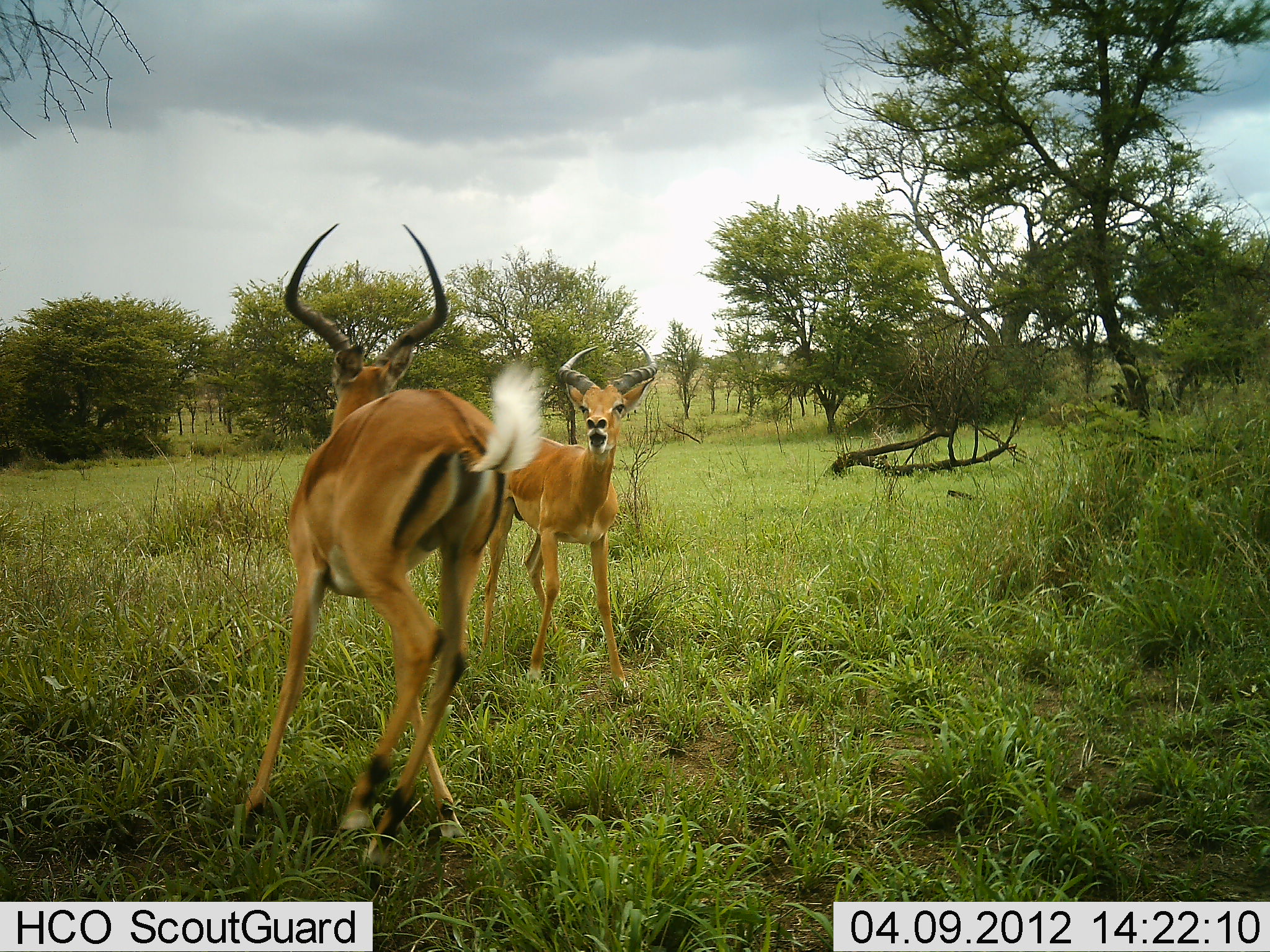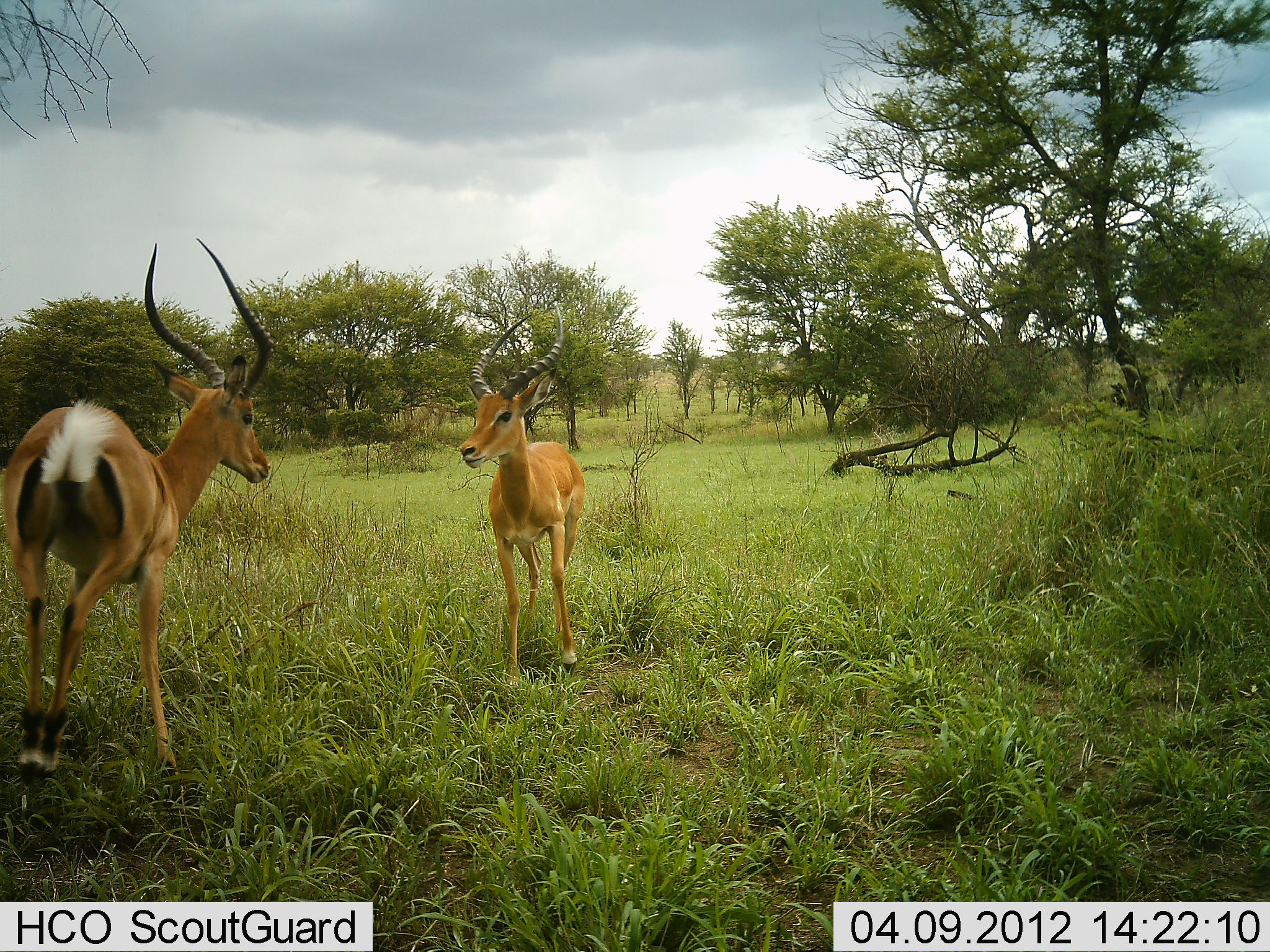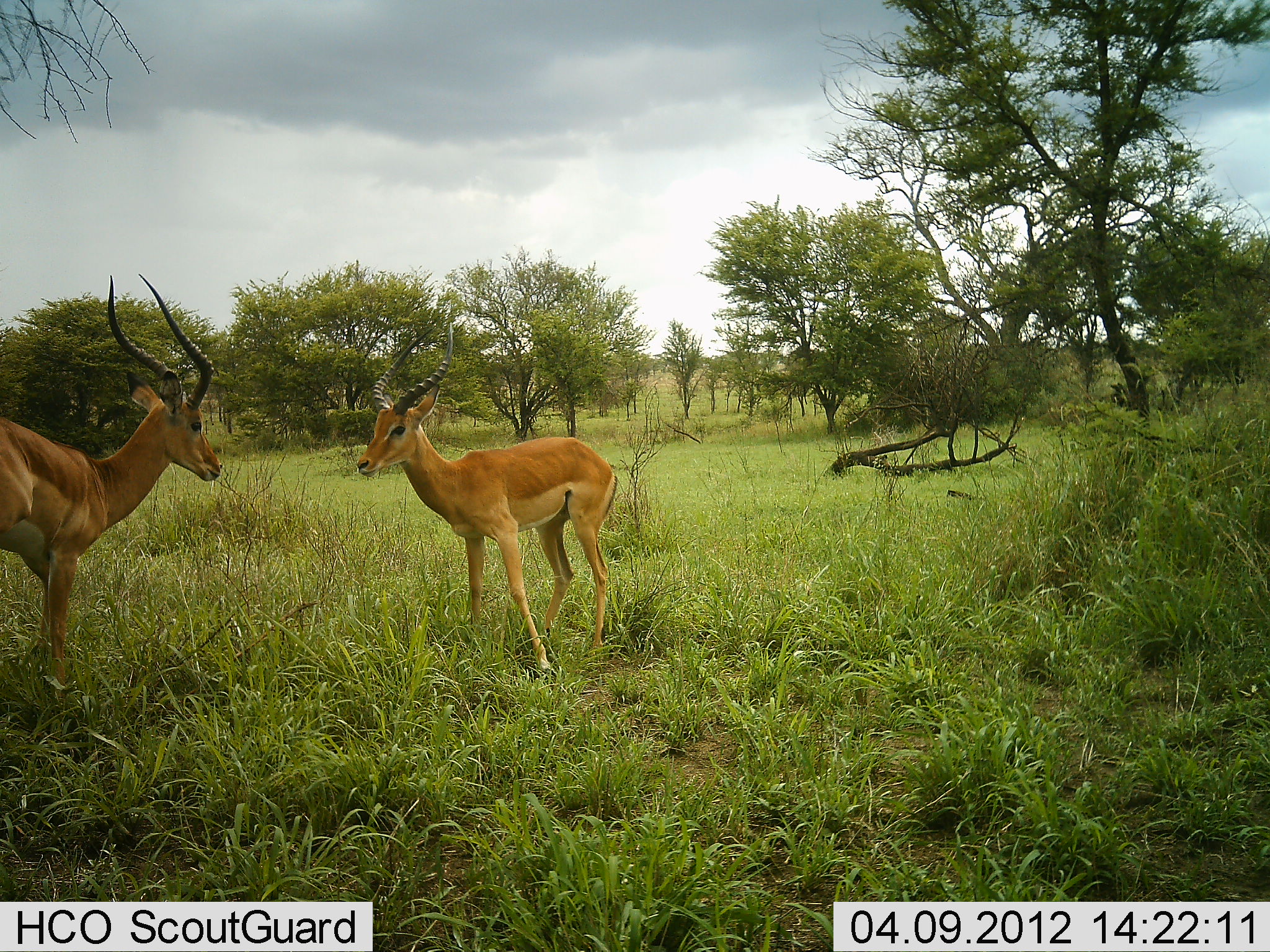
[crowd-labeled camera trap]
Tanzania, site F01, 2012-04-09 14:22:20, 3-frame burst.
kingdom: Animalia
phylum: Chordata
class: Mammalia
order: Artiodactyla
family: Bovidae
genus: Aepyceros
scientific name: Aepyceros melampus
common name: impala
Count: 2.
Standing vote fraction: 21%.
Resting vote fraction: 0%.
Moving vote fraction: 21%.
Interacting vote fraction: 79%.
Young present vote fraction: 0%.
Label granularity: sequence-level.